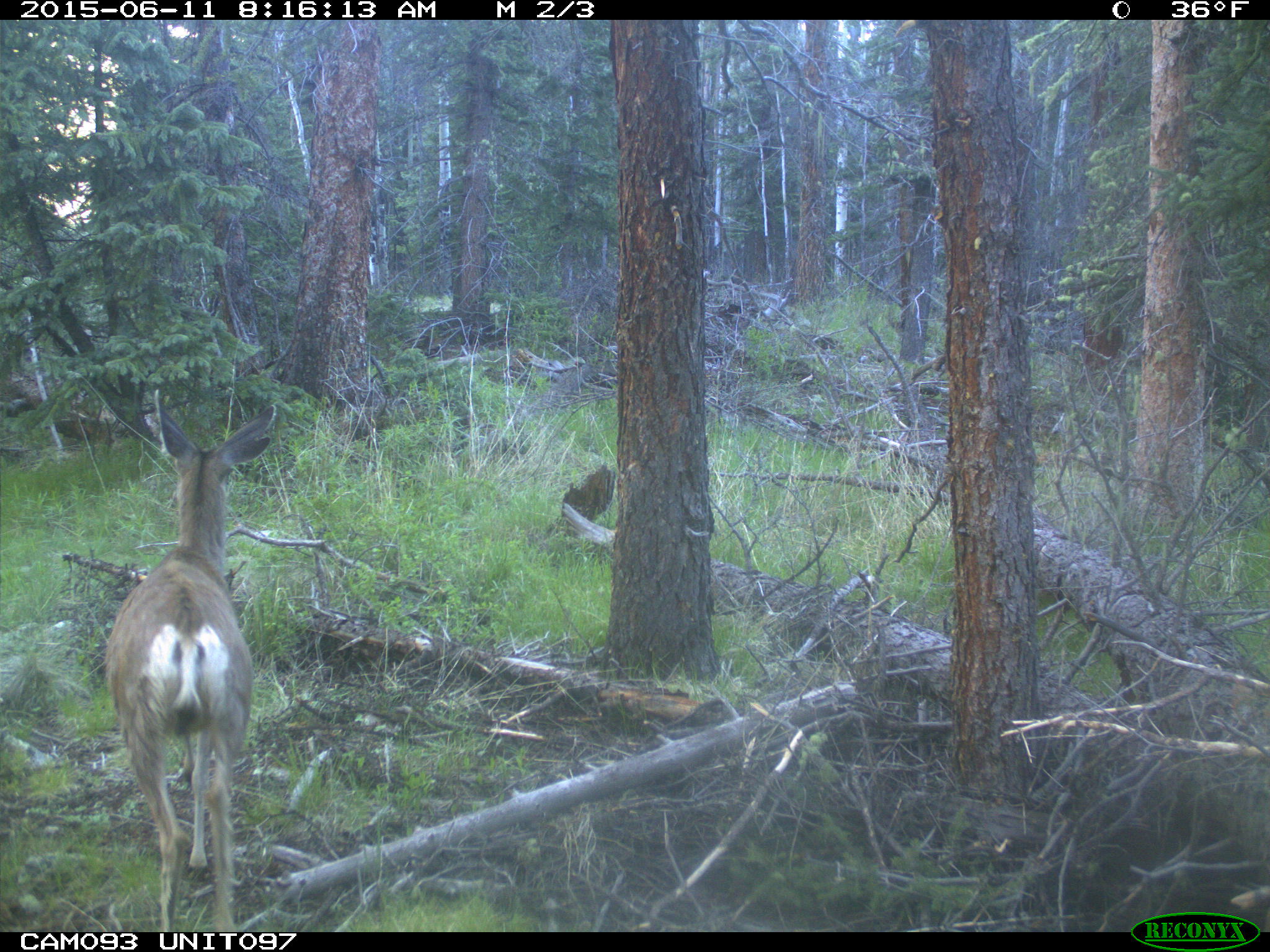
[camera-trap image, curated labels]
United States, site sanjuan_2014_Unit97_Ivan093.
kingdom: Animalia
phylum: Chordata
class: Mammalia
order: Artiodactyla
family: Cervidae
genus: Odocoileus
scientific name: Odocoileus hemionus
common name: mule deer